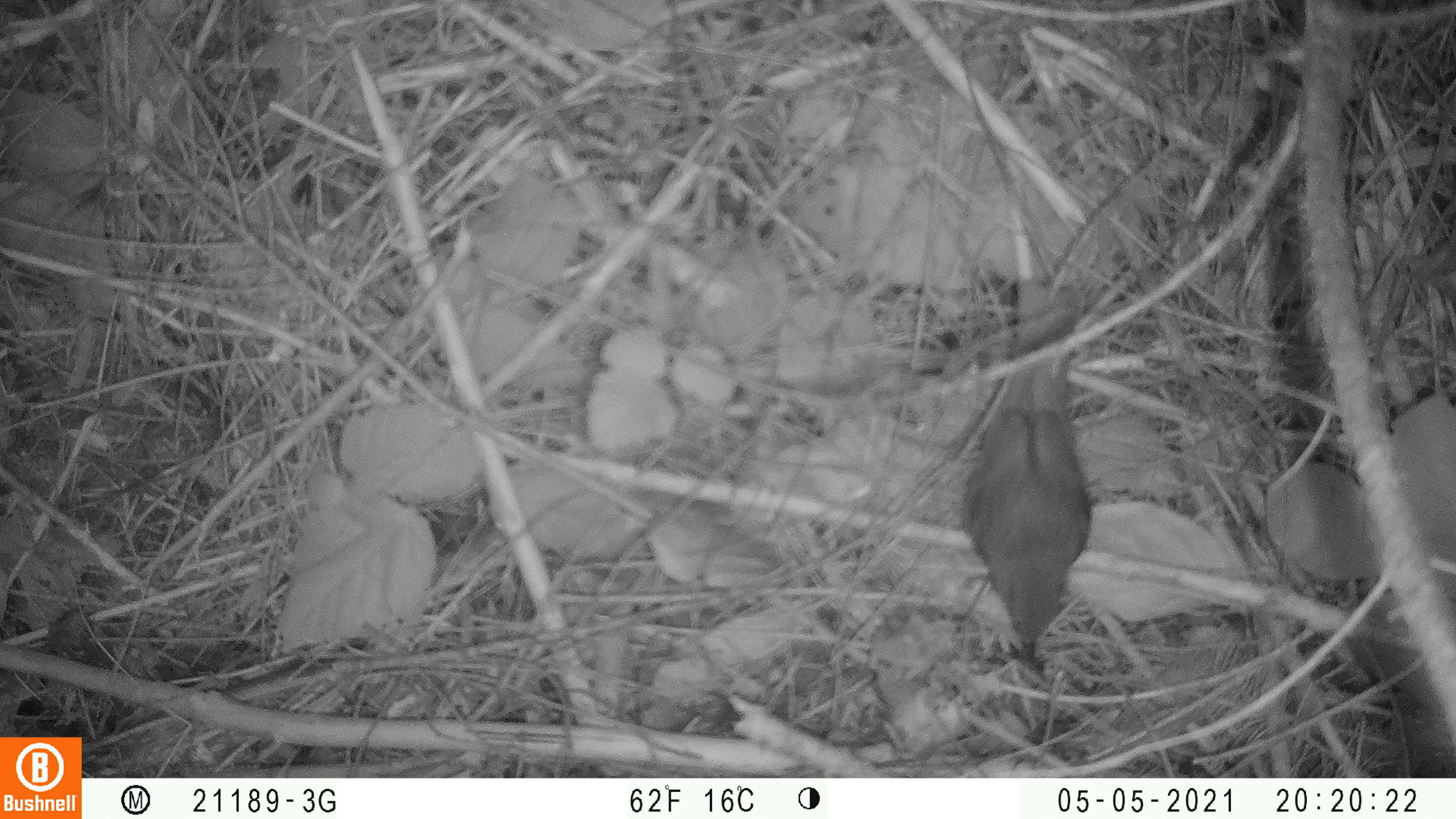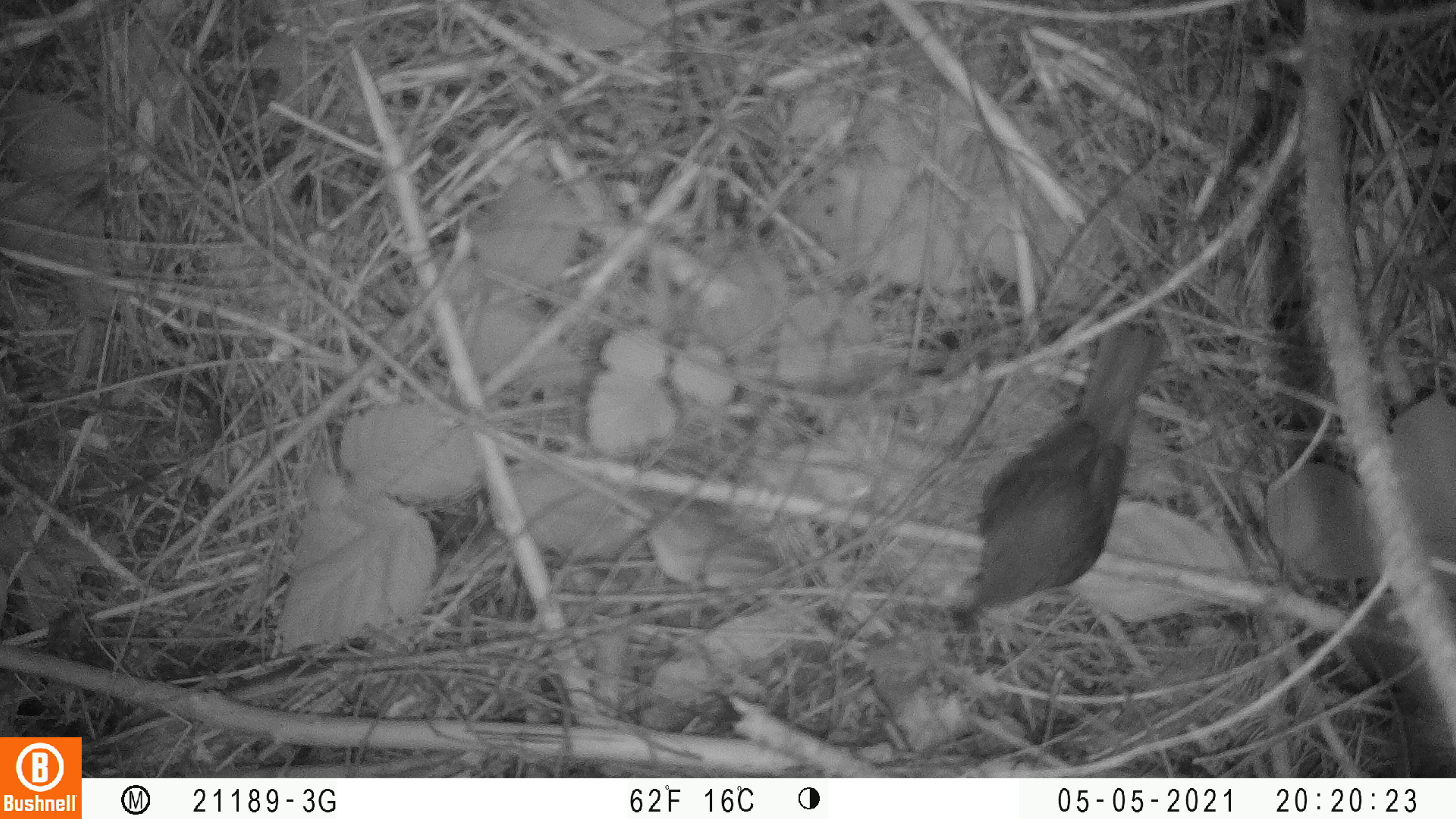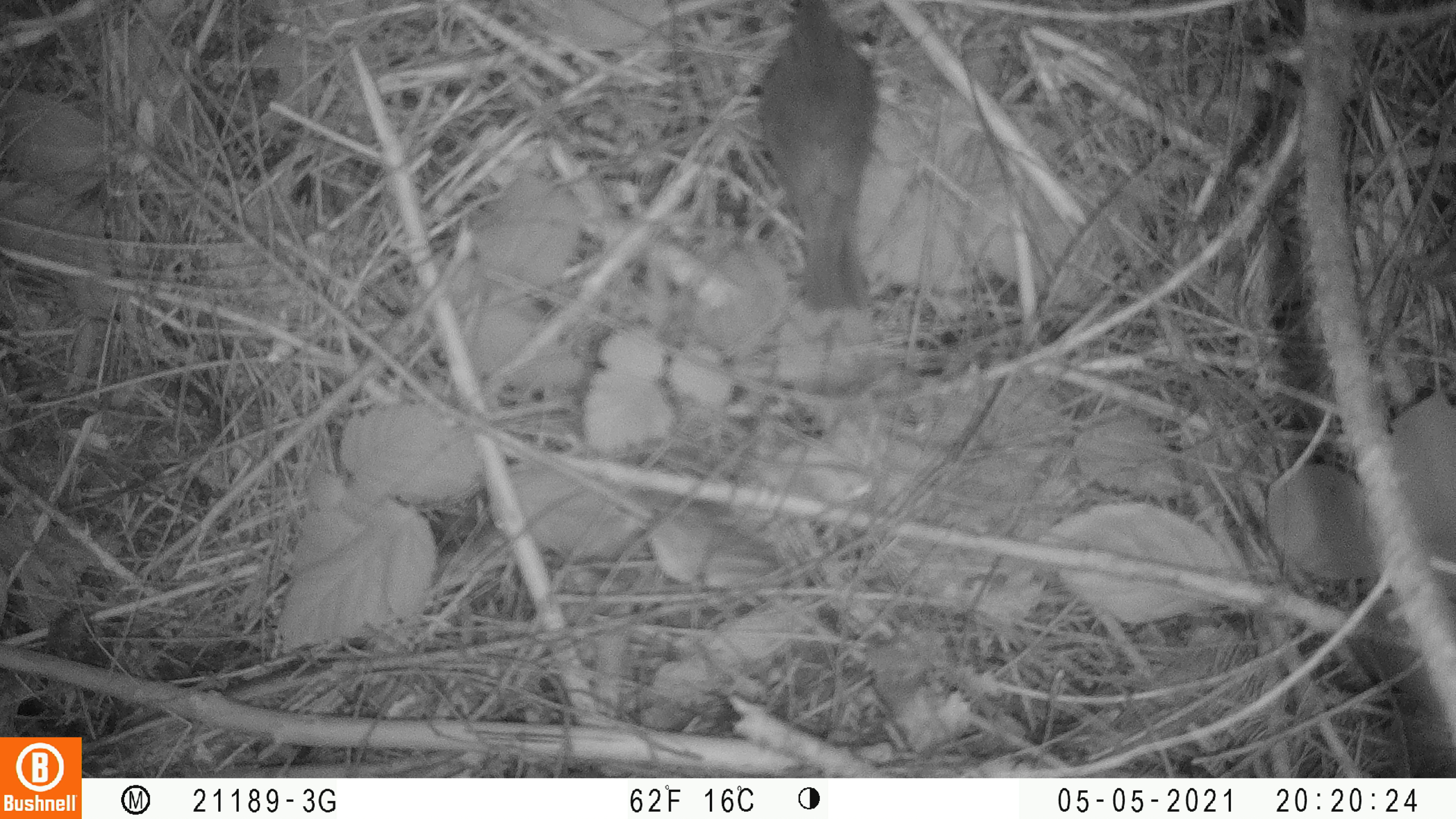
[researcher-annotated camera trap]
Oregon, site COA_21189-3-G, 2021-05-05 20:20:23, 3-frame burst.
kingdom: Animalia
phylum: Chordata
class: Aves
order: Passeriformes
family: Turdidae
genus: Catharus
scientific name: Catharus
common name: brown thrushes and nightingale-thrushes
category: catharus species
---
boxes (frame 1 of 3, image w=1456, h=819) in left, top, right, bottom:
catharus species: 966, 270, 1102, 665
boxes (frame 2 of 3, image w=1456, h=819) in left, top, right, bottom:
catharus species: 951, 306, 1172, 632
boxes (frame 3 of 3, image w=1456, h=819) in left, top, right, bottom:
catharus species: 750, 1, 893, 325